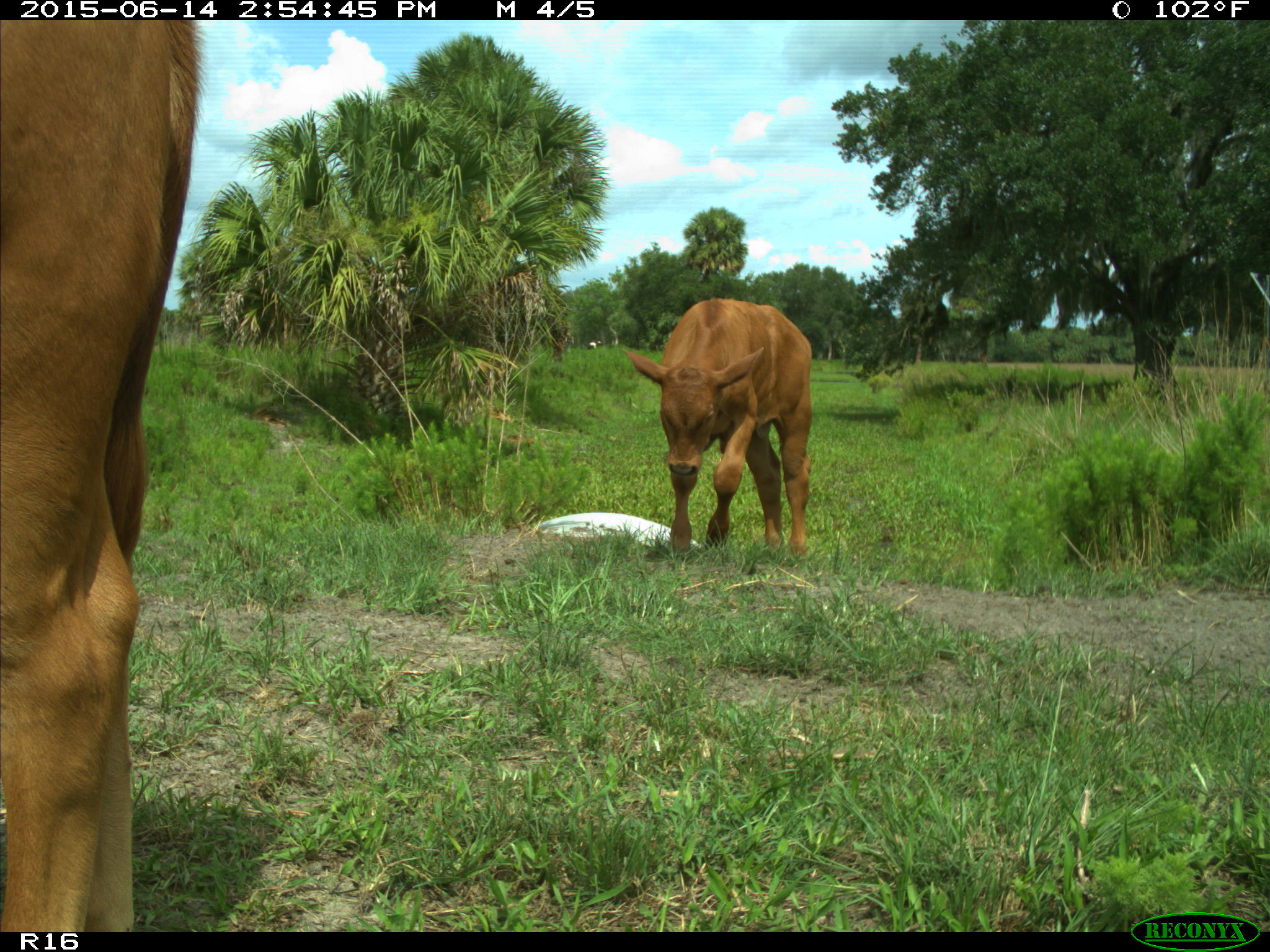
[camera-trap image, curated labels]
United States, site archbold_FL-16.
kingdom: Animalia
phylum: Chordata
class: Mammalia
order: Artiodactyla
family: Bovidae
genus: Bos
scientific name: Bos taurus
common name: domestic cow